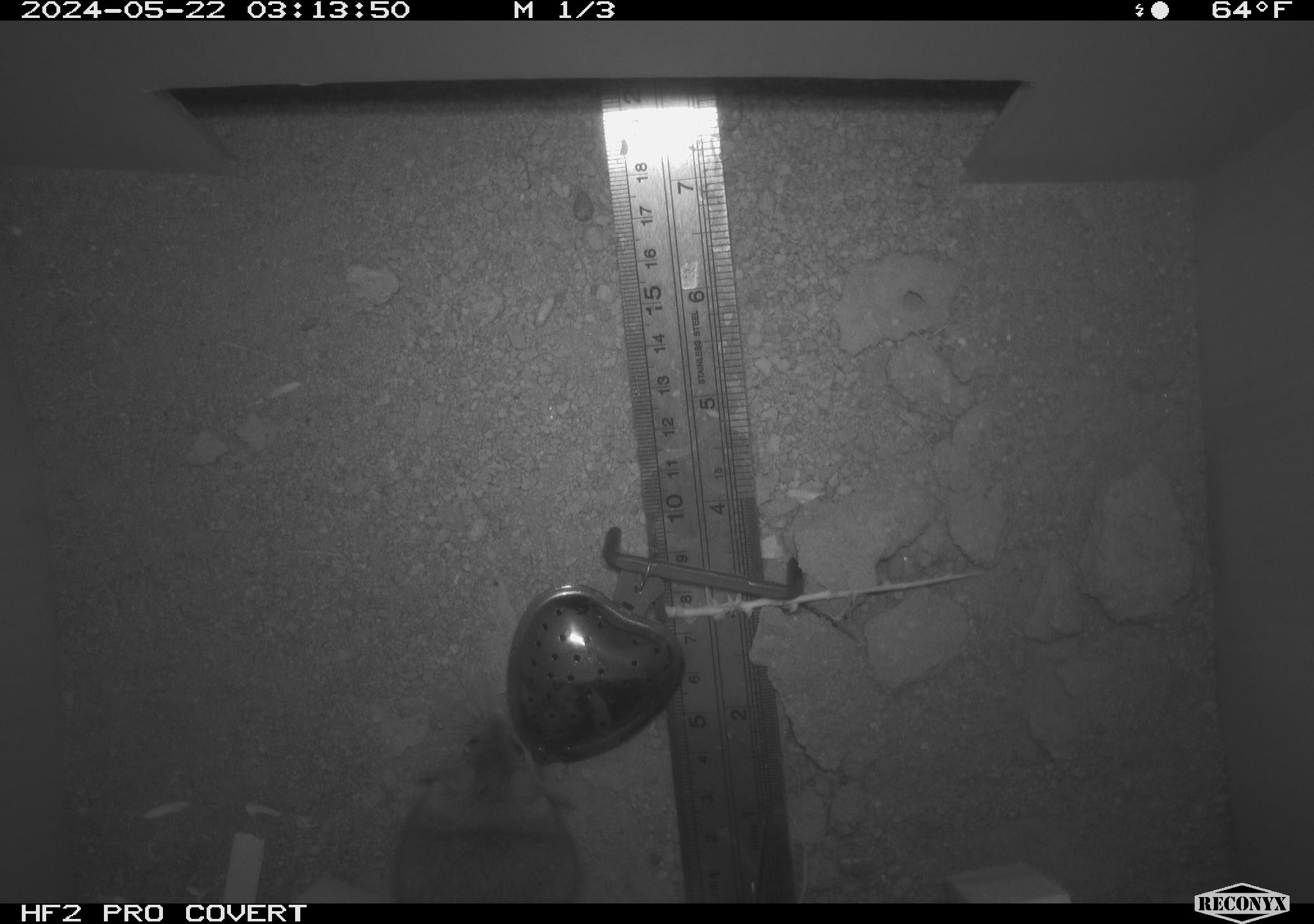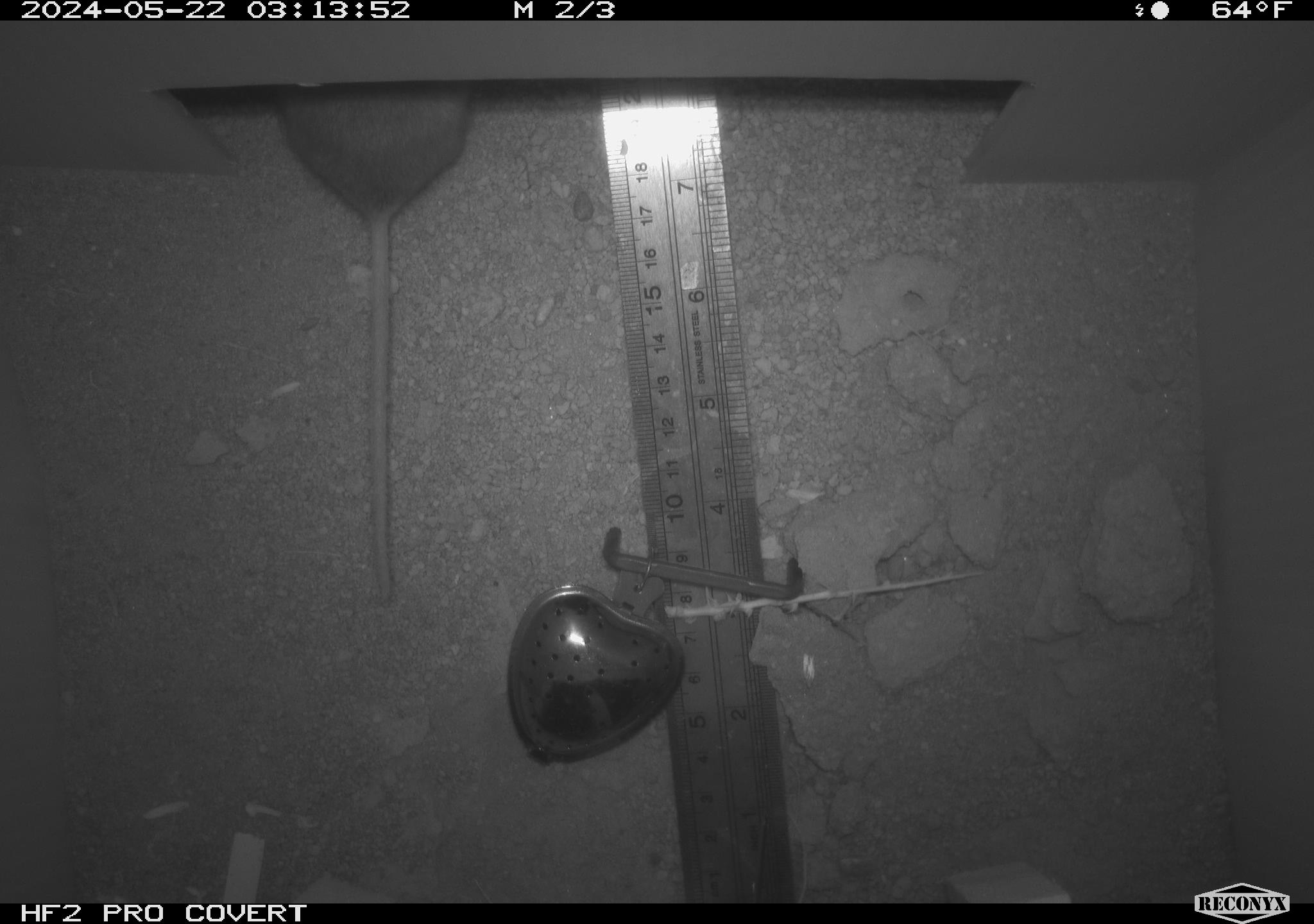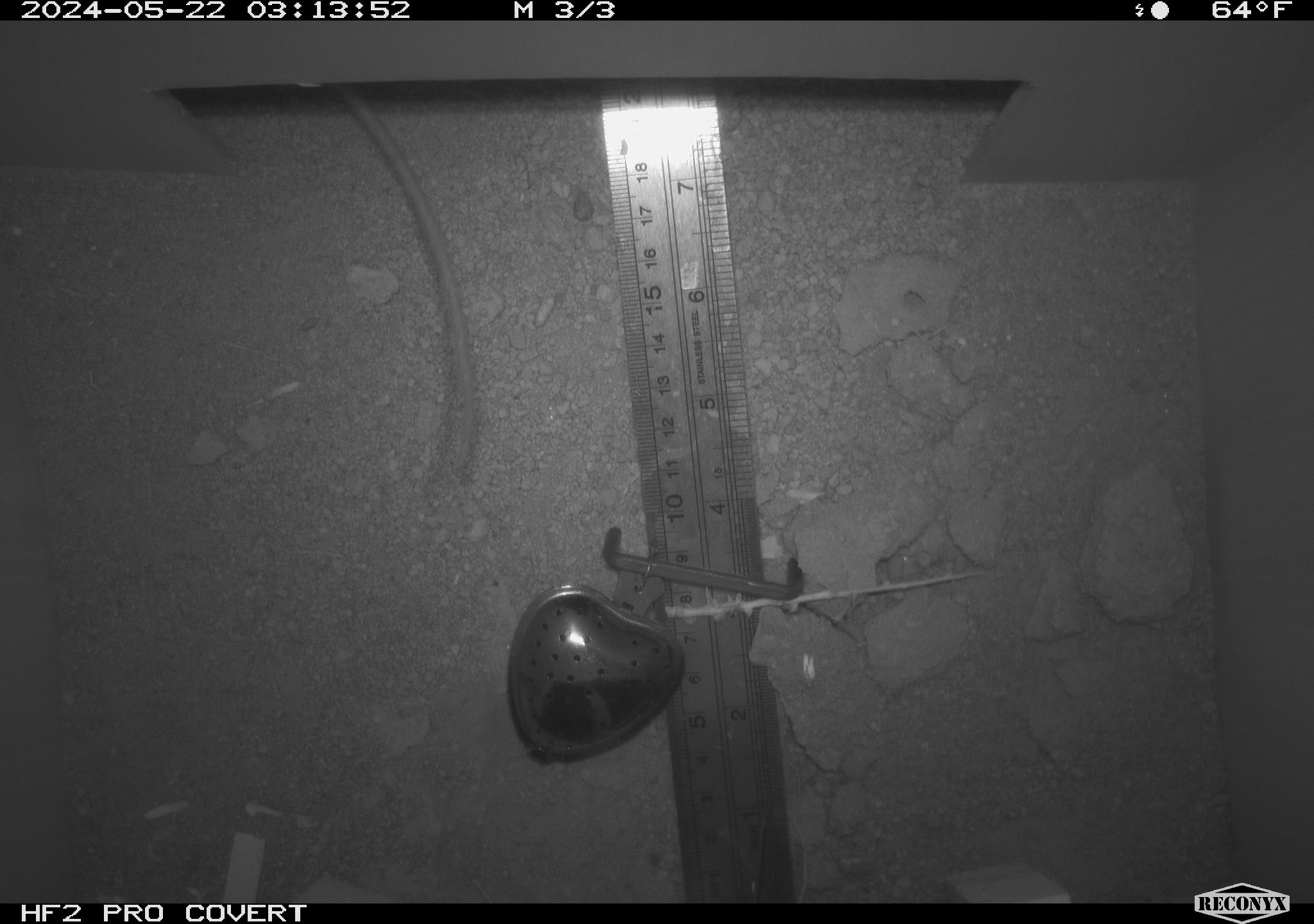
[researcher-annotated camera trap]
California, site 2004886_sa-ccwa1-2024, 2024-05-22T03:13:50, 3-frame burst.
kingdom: Animalia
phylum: Chordata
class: Mammalia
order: Rodentia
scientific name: Rodentia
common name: mouse species